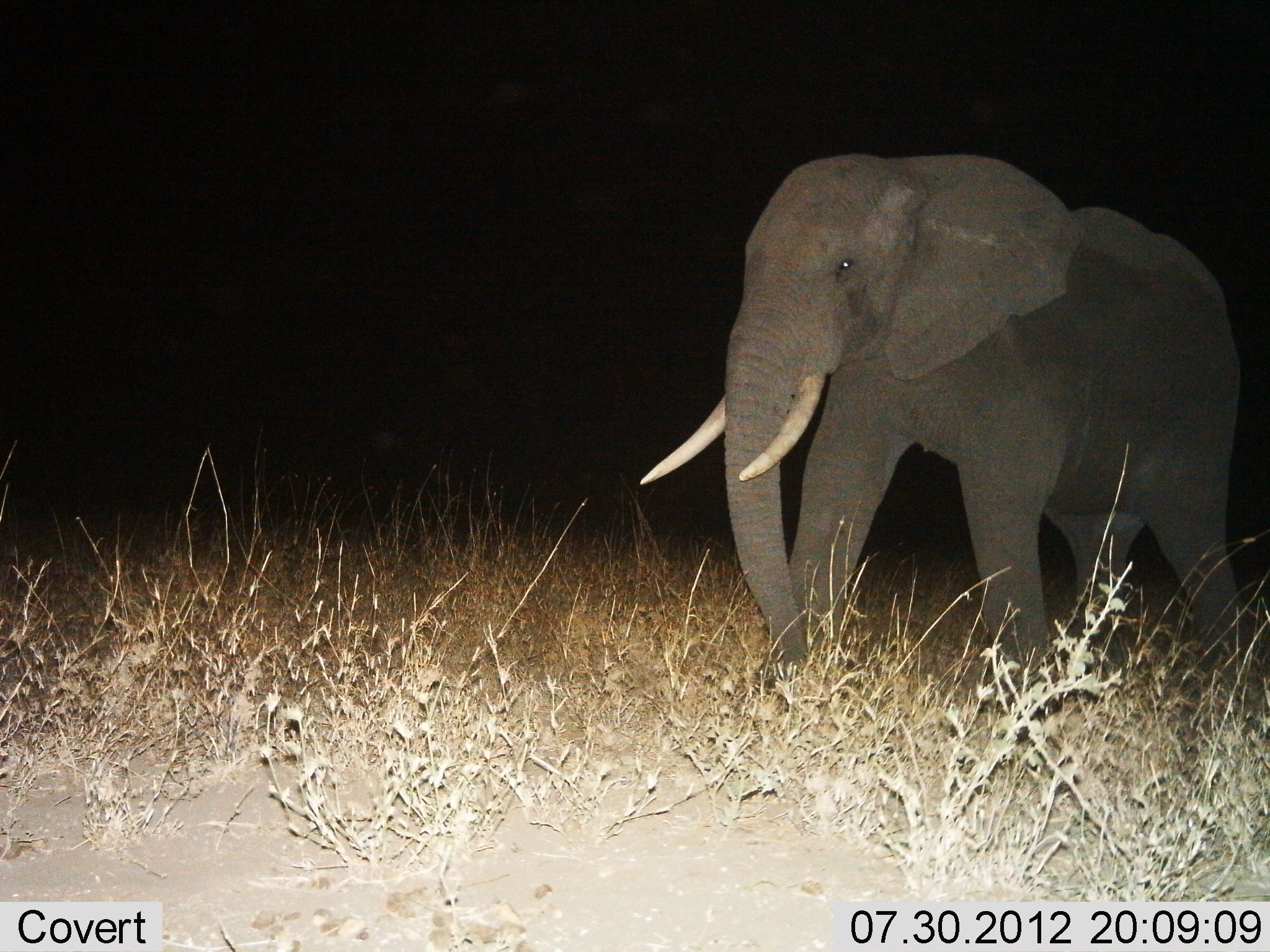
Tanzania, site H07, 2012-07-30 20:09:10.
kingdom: Animalia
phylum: Chordata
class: Mammalia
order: Proboscidea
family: Elephantidae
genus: Loxodonta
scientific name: Loxodonta africana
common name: african bush elephant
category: elephant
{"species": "elephant (african bush elephant) (Loxodonta africana)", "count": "1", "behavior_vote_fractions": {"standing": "10%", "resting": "0%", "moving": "90%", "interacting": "0%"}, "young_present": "0%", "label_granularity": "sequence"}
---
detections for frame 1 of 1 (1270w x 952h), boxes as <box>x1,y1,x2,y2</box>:
animal: <box>641,151,1240,692</box>